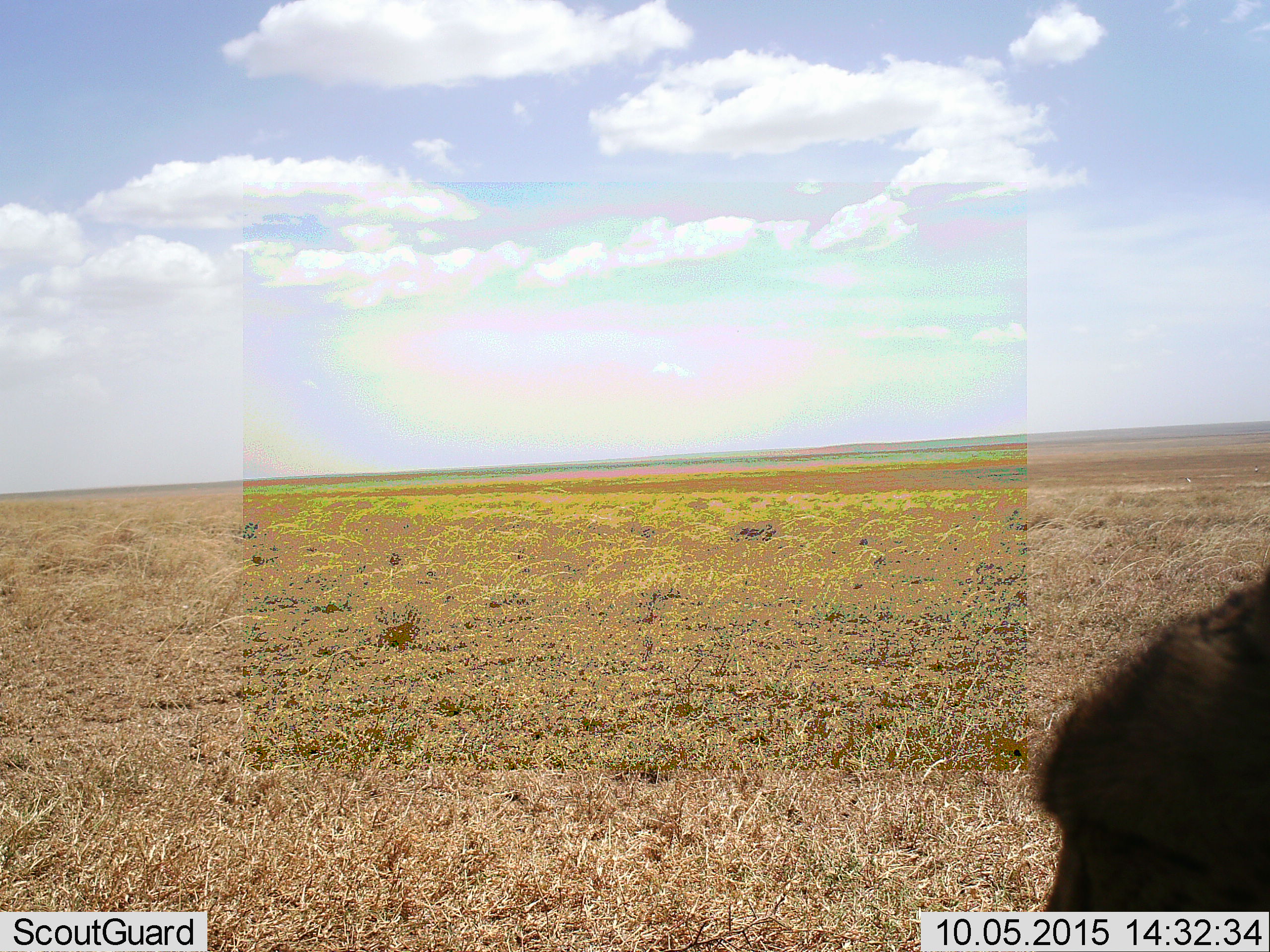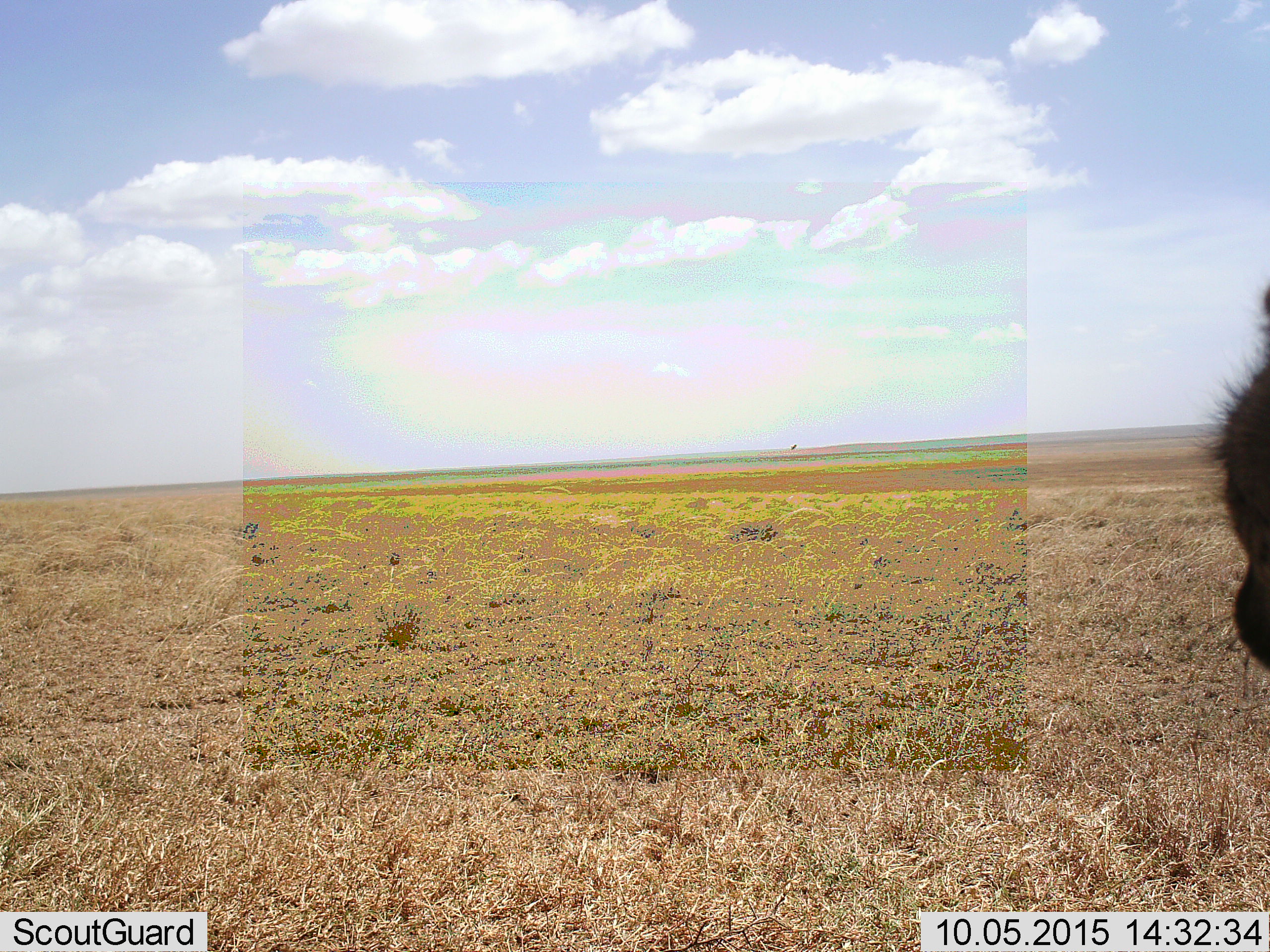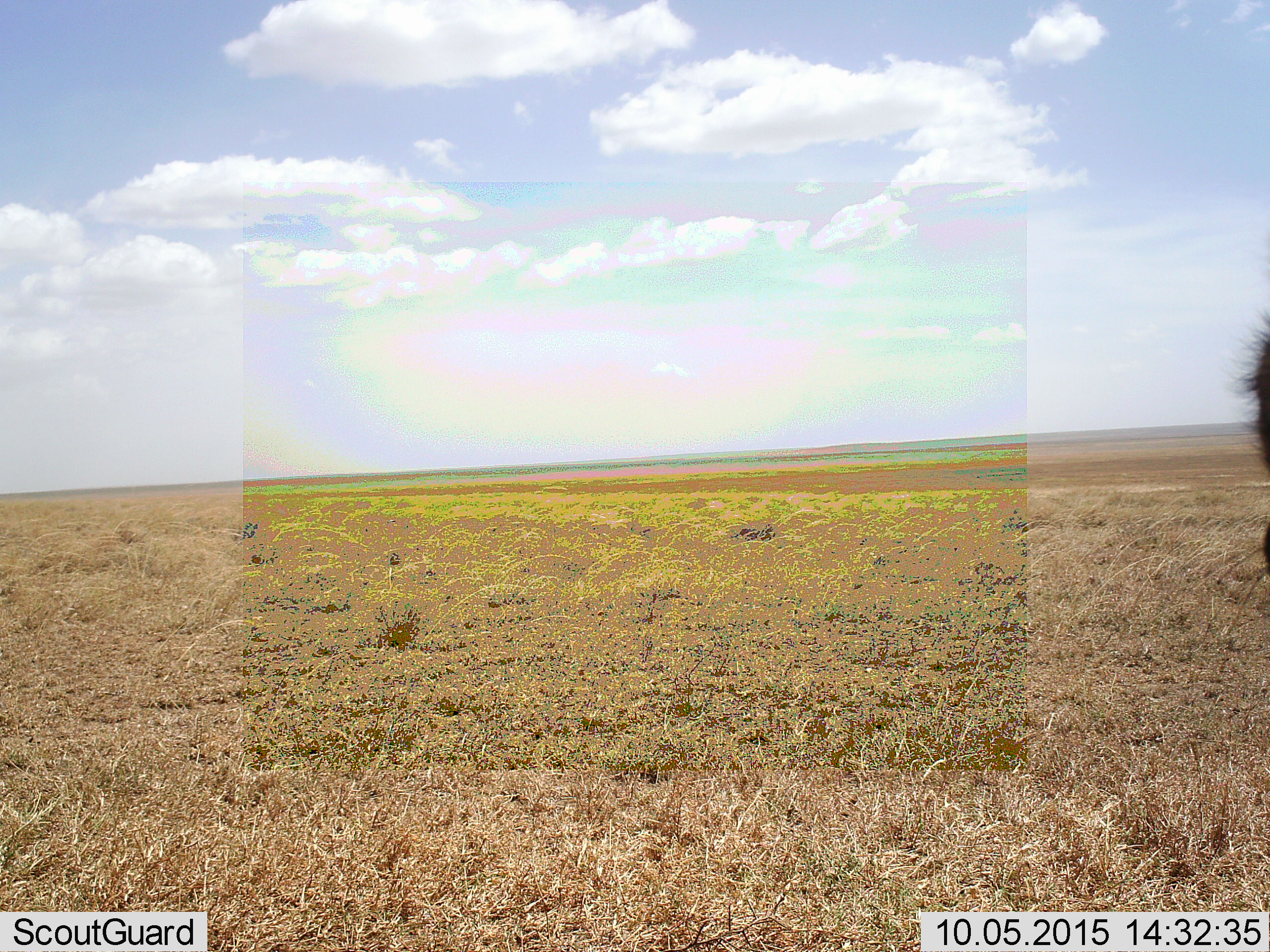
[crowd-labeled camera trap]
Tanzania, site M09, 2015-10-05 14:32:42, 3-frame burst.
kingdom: Animalia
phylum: Chordata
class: Mammalia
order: Carnivora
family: Hyaenidae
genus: Crocuta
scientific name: Crocuta crocuta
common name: spotted hyena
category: hyenaspotted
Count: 1.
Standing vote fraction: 0%.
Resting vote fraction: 0%.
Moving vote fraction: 100%.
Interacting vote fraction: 0%.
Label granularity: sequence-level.